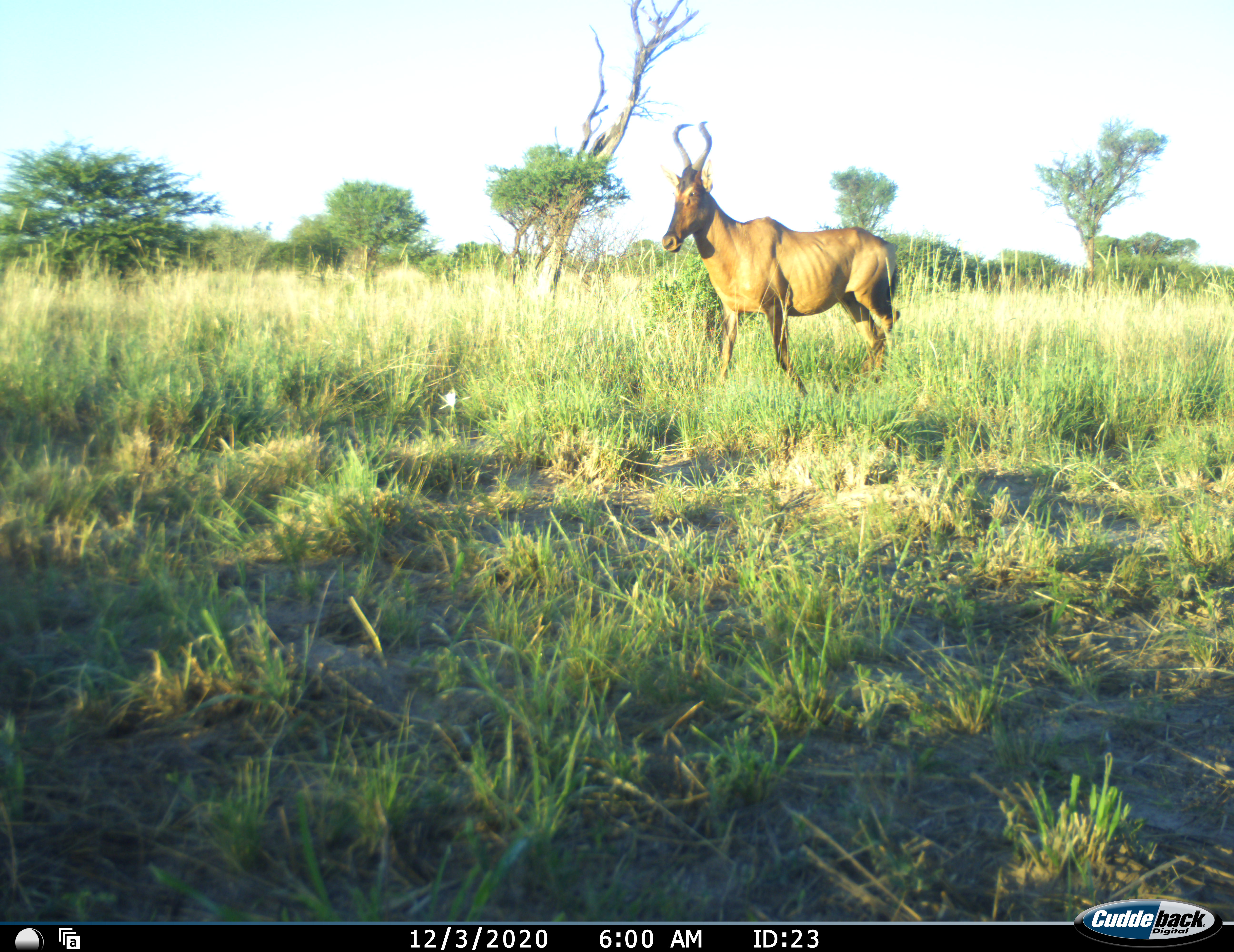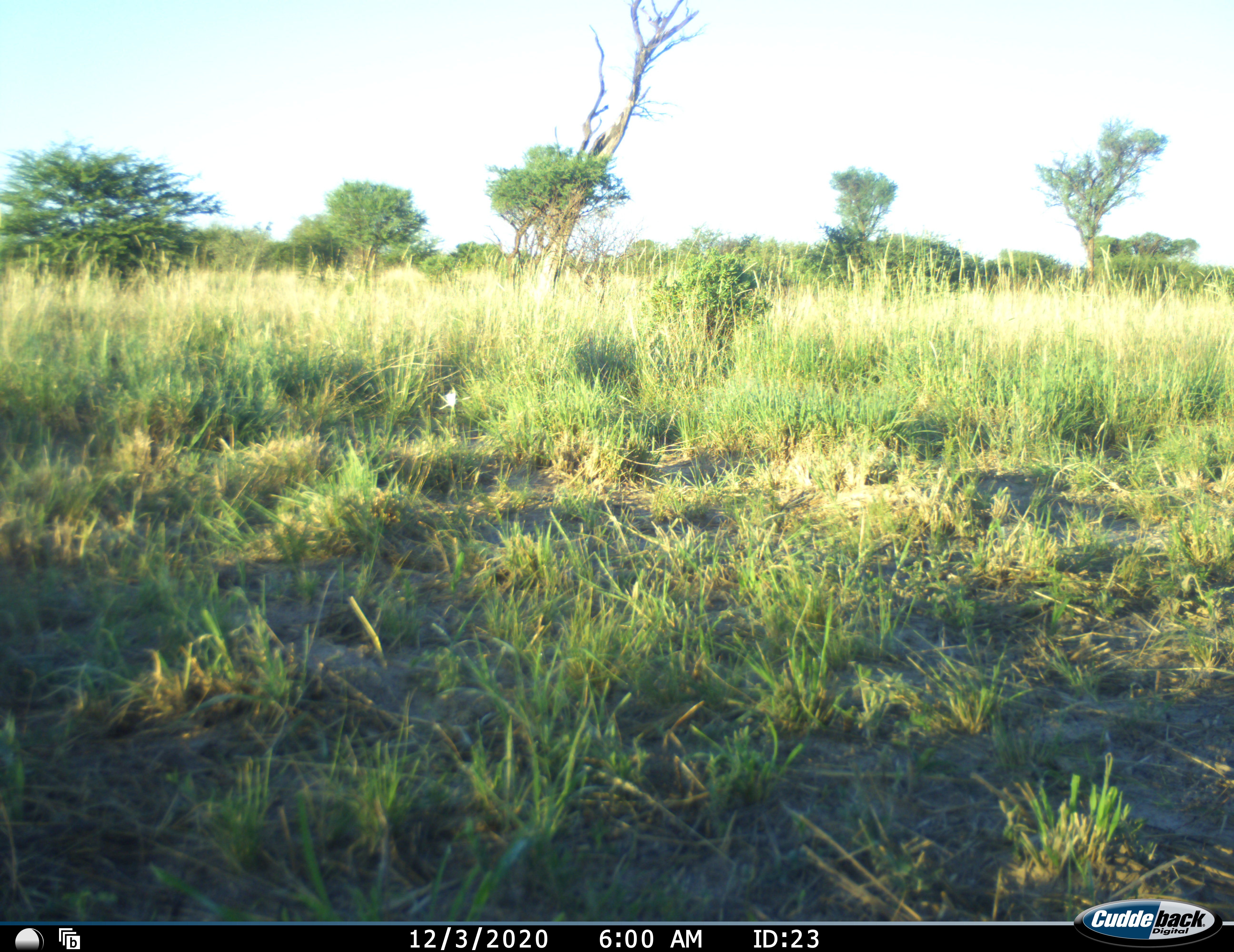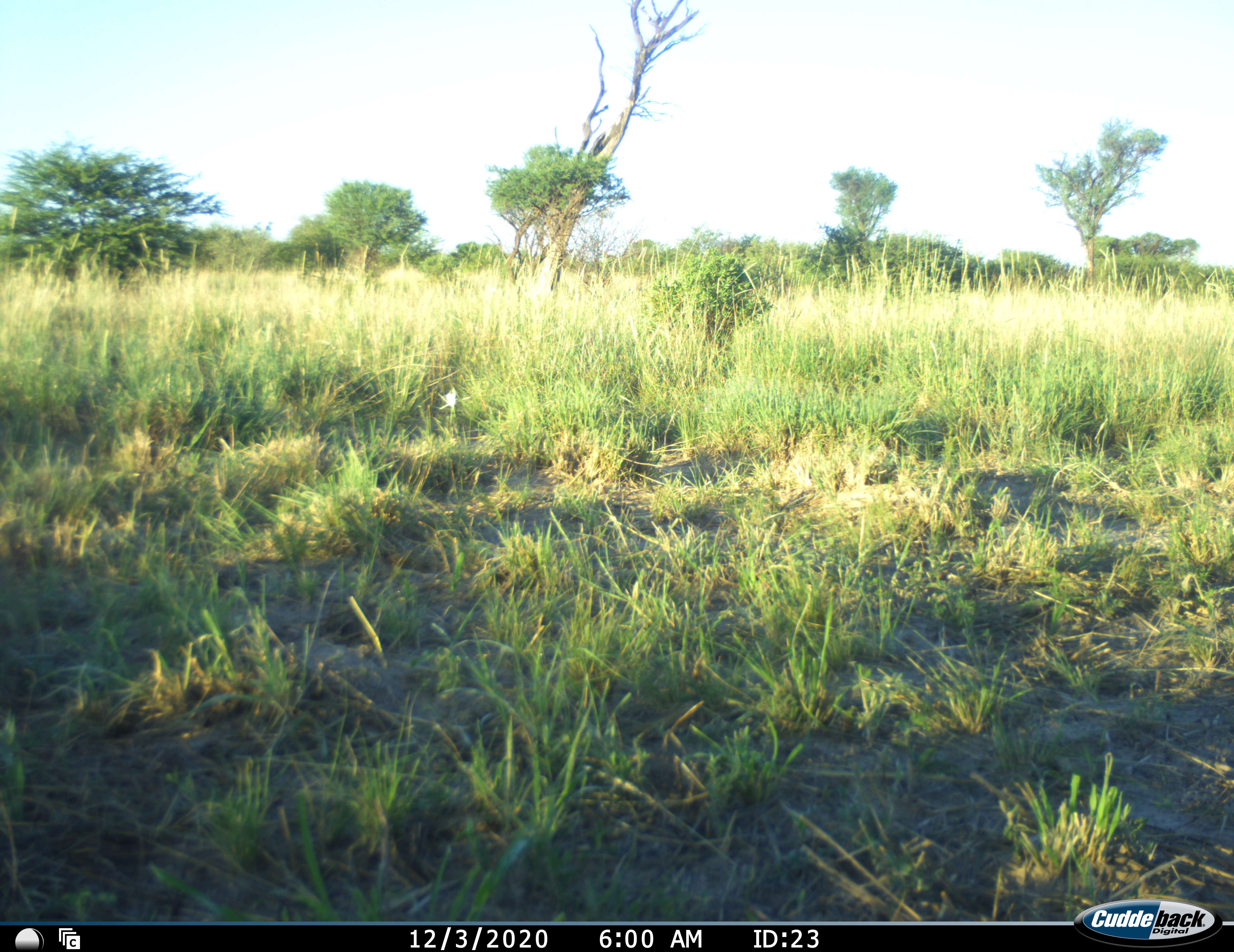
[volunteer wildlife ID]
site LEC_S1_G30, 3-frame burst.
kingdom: Animalia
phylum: Chordata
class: Mammalia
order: Artiodactyla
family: Bovidae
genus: Alcelaphus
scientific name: Alcelaphus buselaphus caama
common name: red hartebeest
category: hartebeestred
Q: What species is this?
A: Hartebeestred (red hartebeest) (Alcelaphus buselaphus caama).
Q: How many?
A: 1.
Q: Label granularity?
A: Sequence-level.